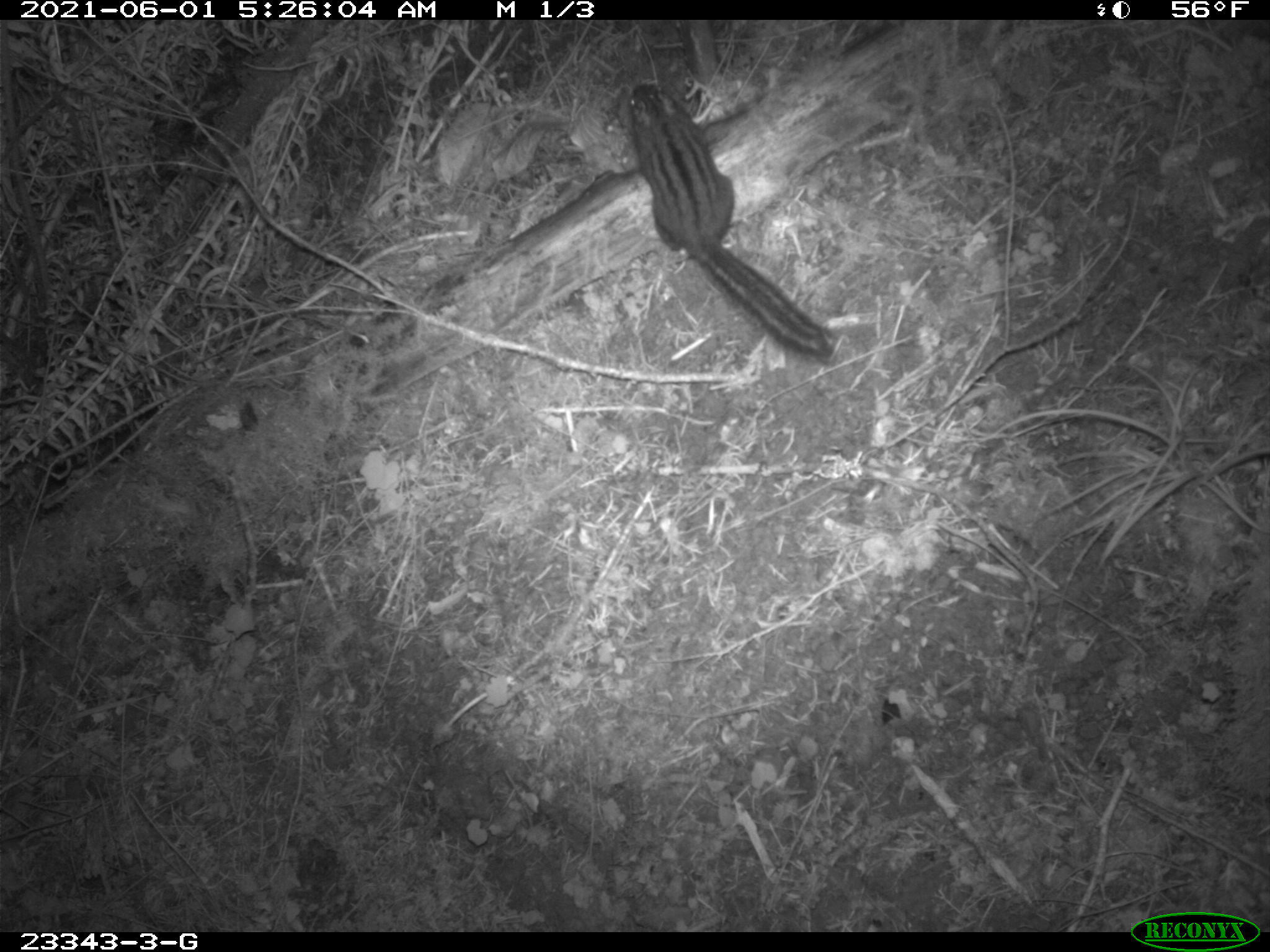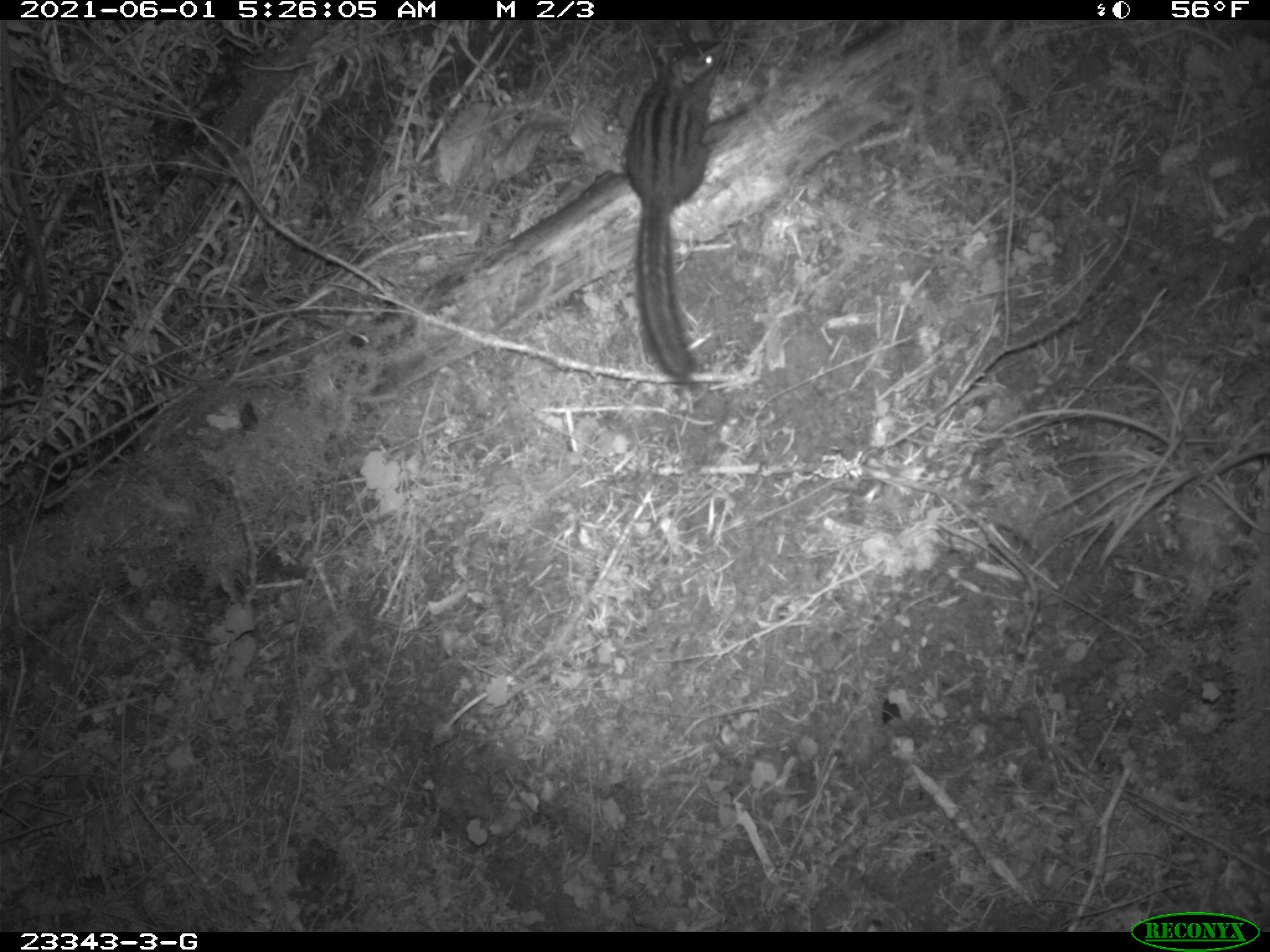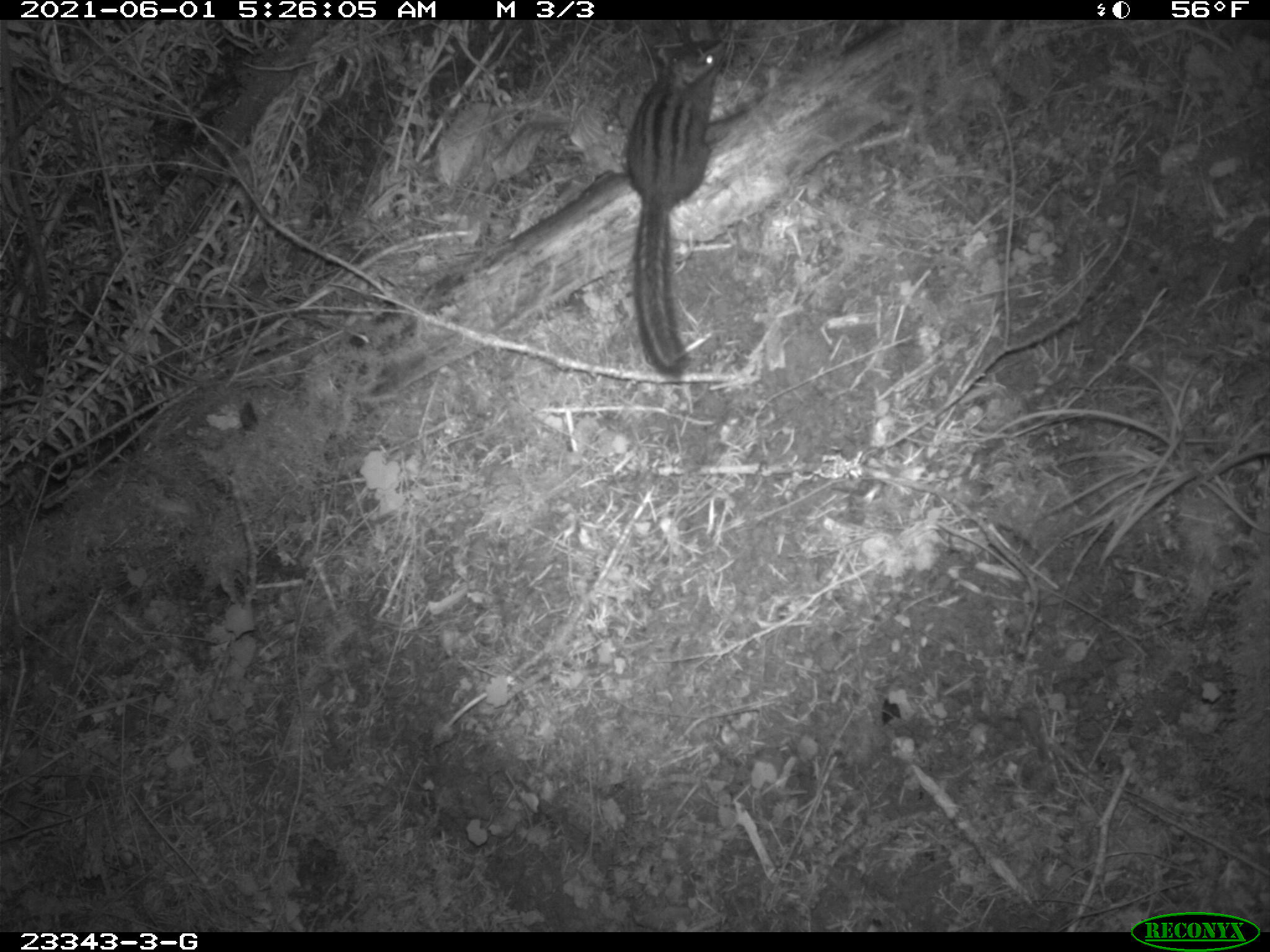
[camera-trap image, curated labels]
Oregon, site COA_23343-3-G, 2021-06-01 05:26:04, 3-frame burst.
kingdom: Animalia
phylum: Chordata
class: Mammalia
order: Rodentia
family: Sciuridae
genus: Neotamias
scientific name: Neotamias townsendii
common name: townsend's chipmunk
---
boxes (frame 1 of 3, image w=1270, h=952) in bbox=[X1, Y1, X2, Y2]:
townsend's chipmunk: bbox=[625, 76, 846, 373]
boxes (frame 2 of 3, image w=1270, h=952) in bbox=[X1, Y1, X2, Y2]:
townsend's chipmunk: bbox=[611, 28, 745, 390]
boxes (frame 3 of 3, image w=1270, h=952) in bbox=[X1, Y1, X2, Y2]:
townsend's chipmunk: bbox=[611, 34, 738, 383]